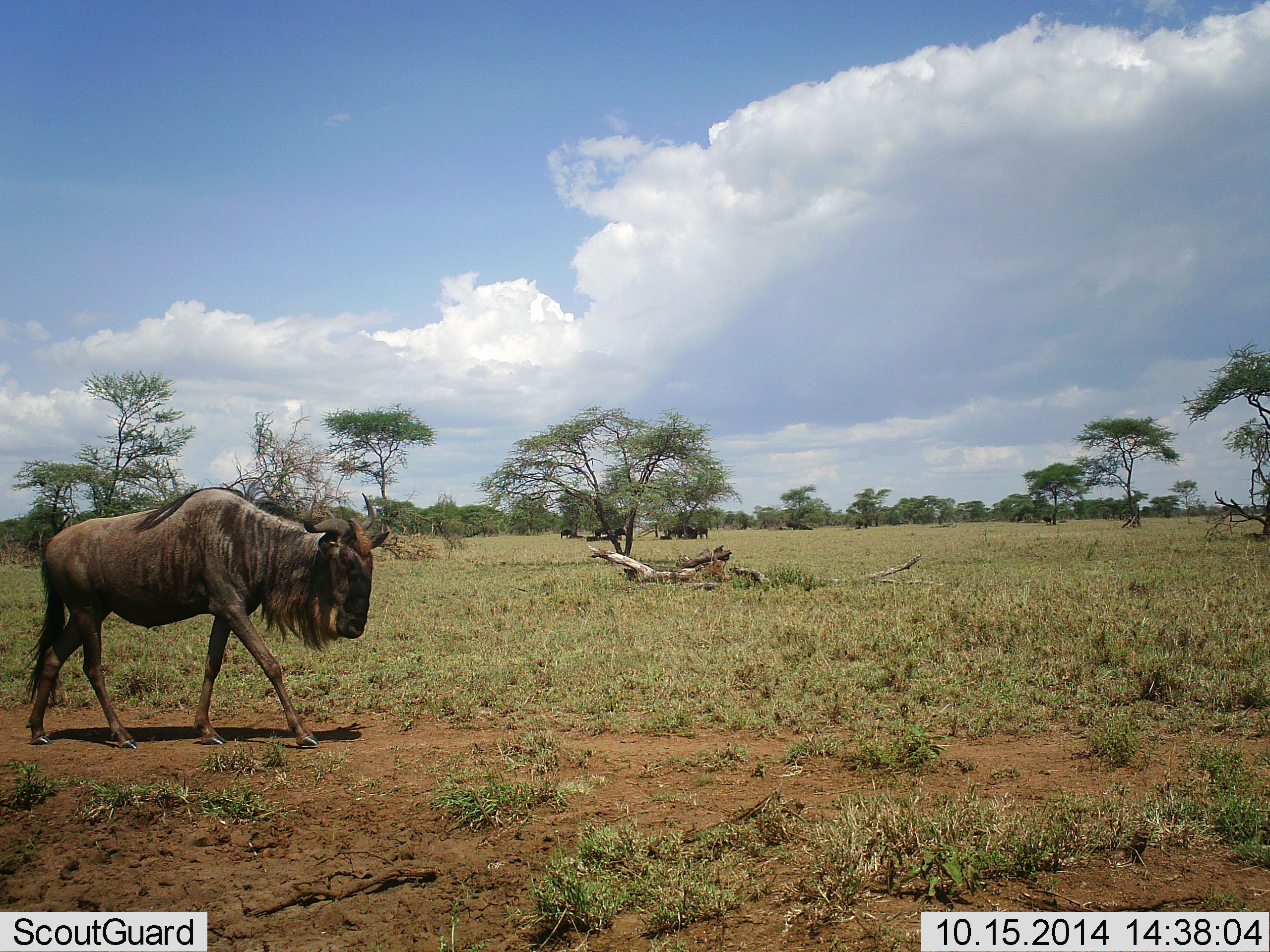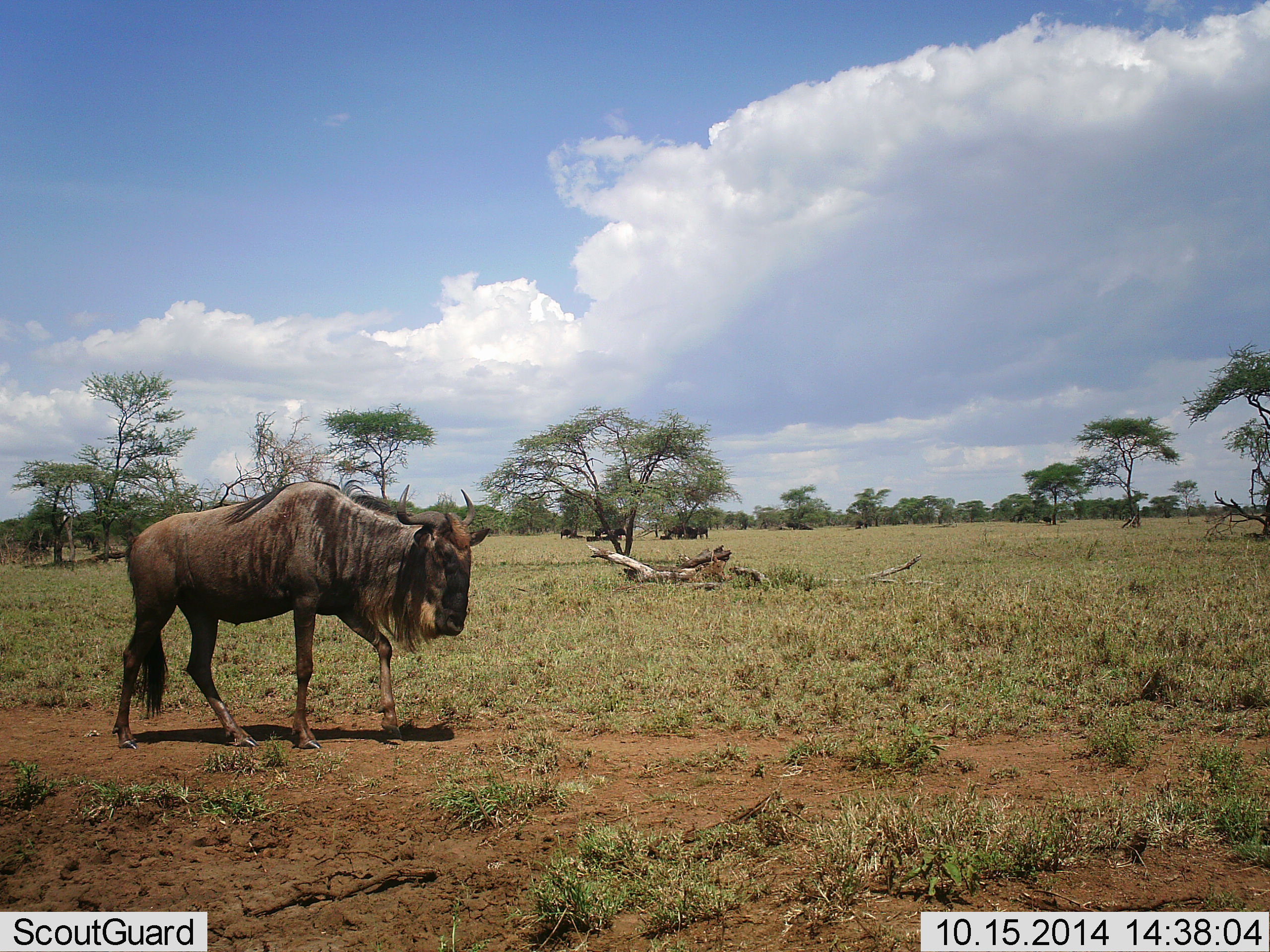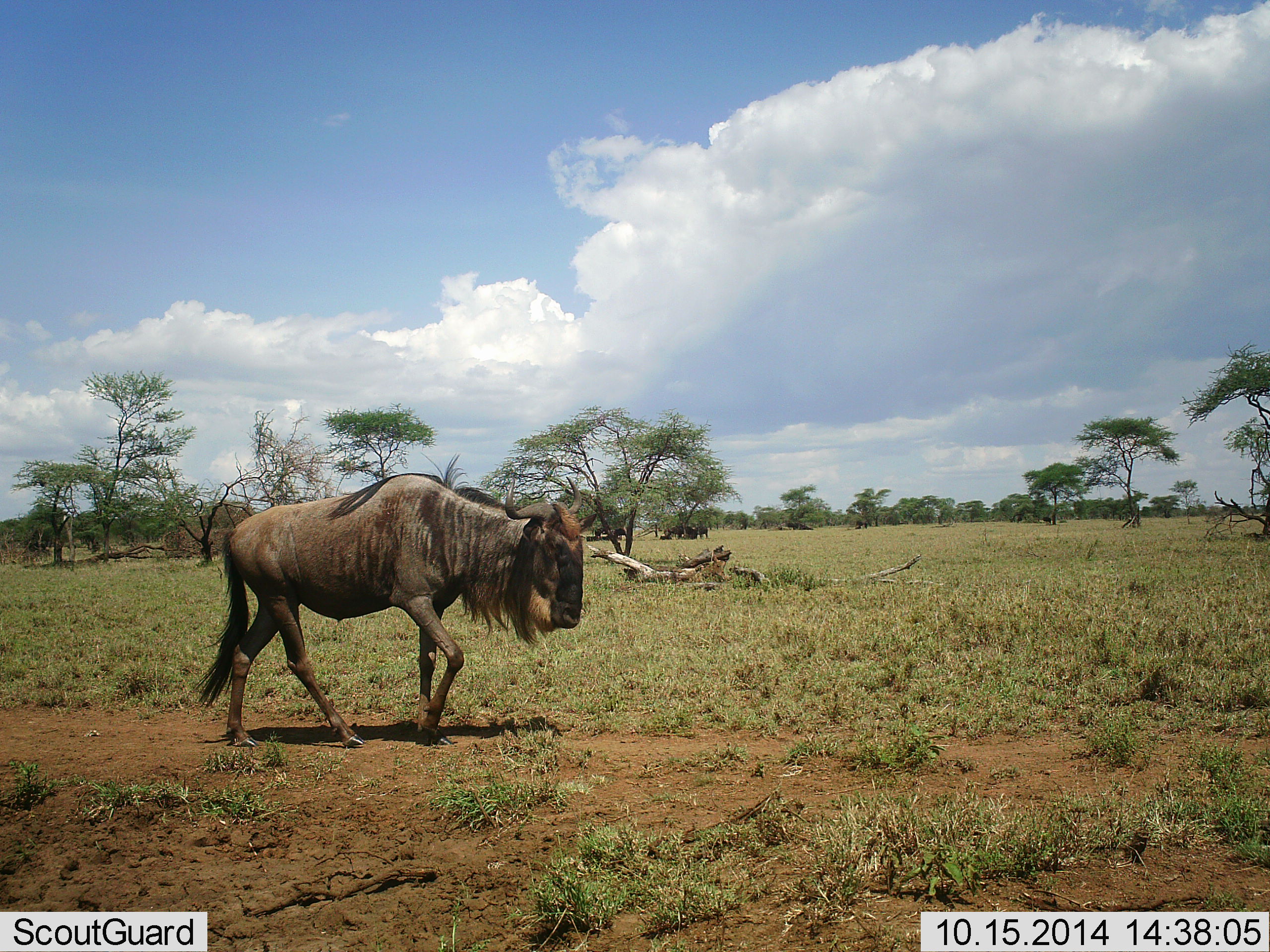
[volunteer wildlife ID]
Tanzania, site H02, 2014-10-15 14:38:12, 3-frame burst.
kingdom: Animalia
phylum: Chordata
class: Mammalia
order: Artiodactyla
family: Bovidae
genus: Connochaetes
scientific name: Connochaetes taurinus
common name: blue wildebeest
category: wildebeest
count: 1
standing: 10%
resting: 0%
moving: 90%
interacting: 0%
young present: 0%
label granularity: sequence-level